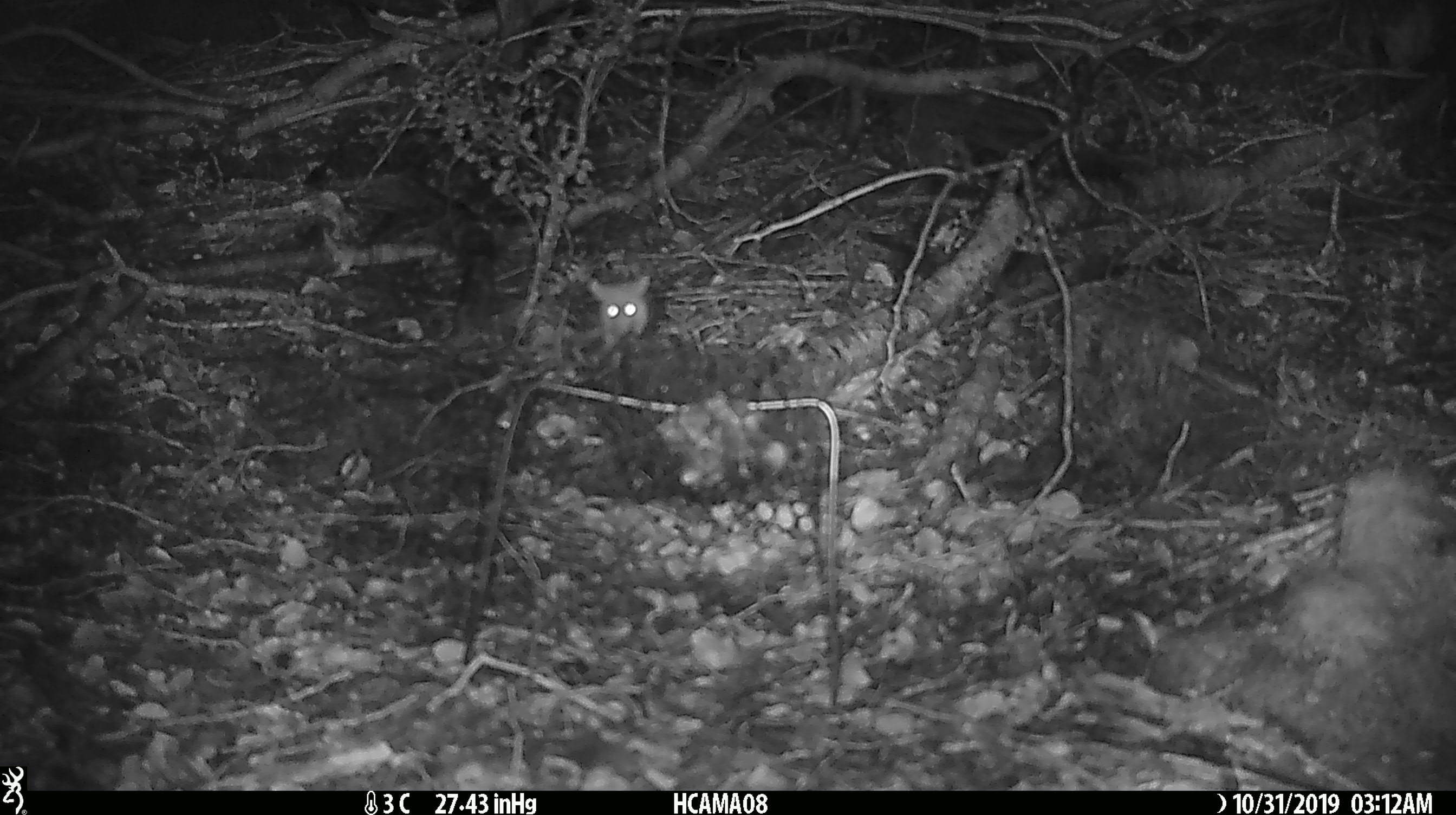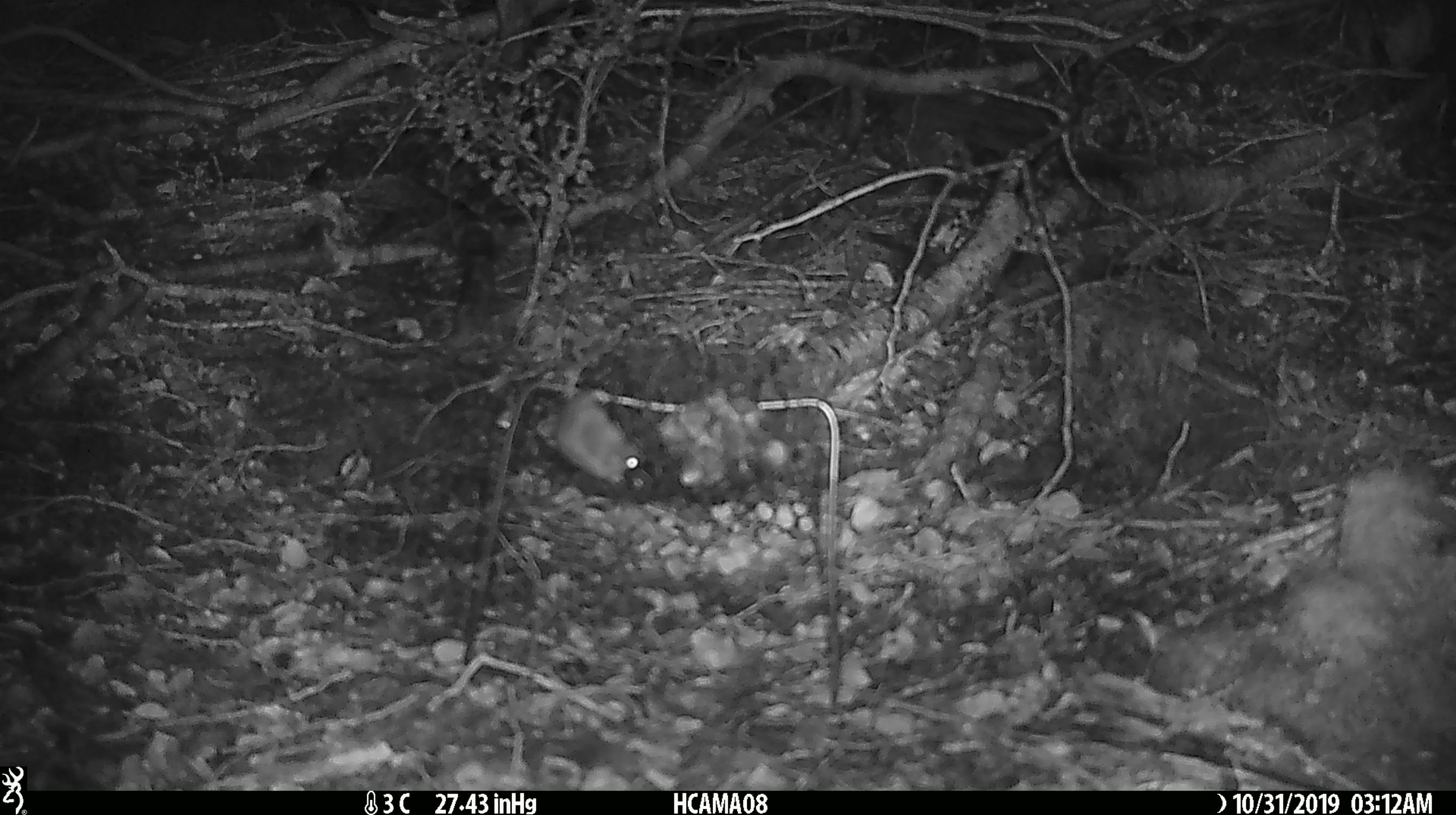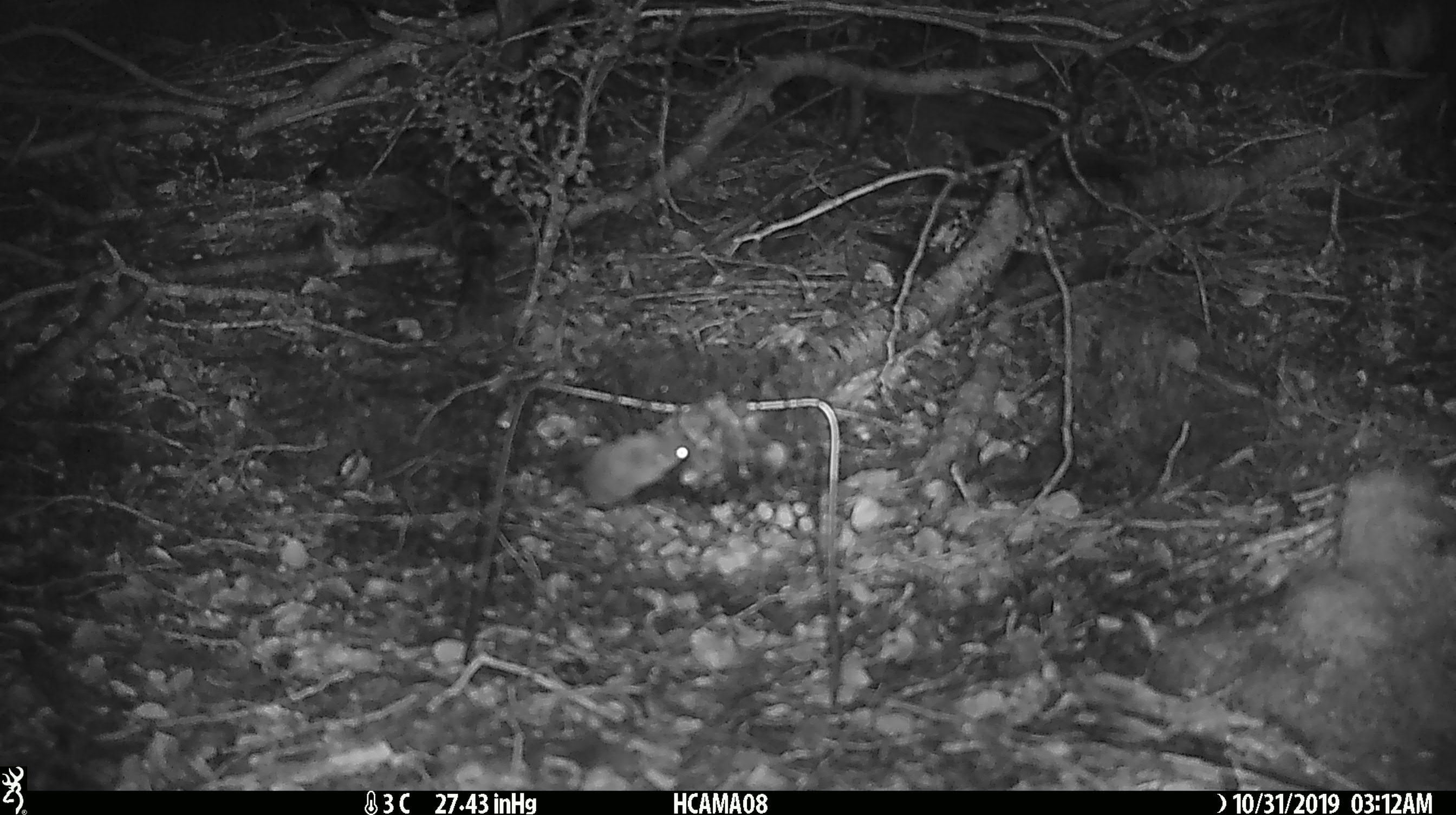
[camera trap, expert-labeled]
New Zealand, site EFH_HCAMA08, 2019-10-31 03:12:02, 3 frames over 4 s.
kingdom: Animalia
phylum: Chordata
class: Mammalia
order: Rodentia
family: Muridae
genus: Mus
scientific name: Mus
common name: mouse